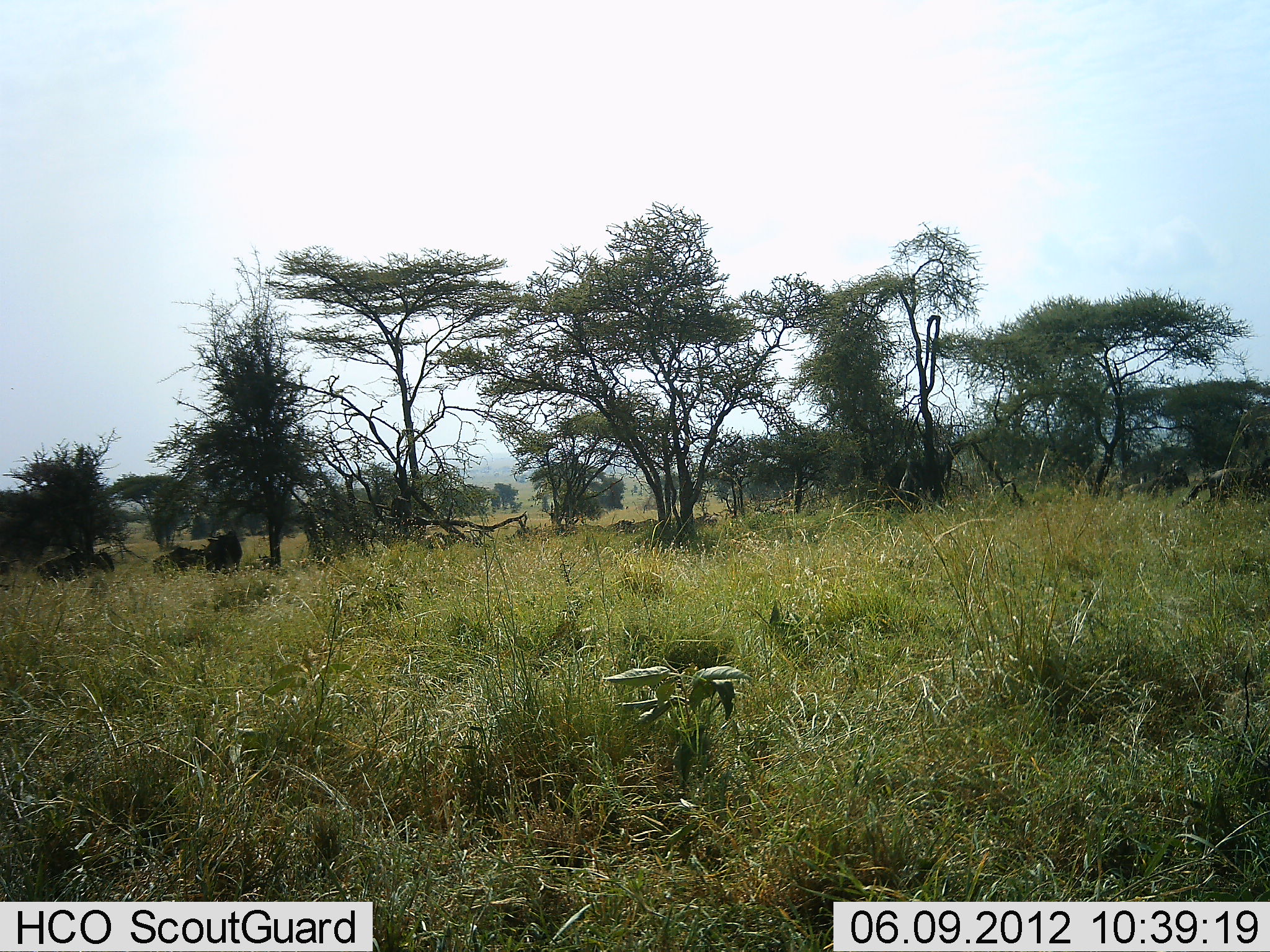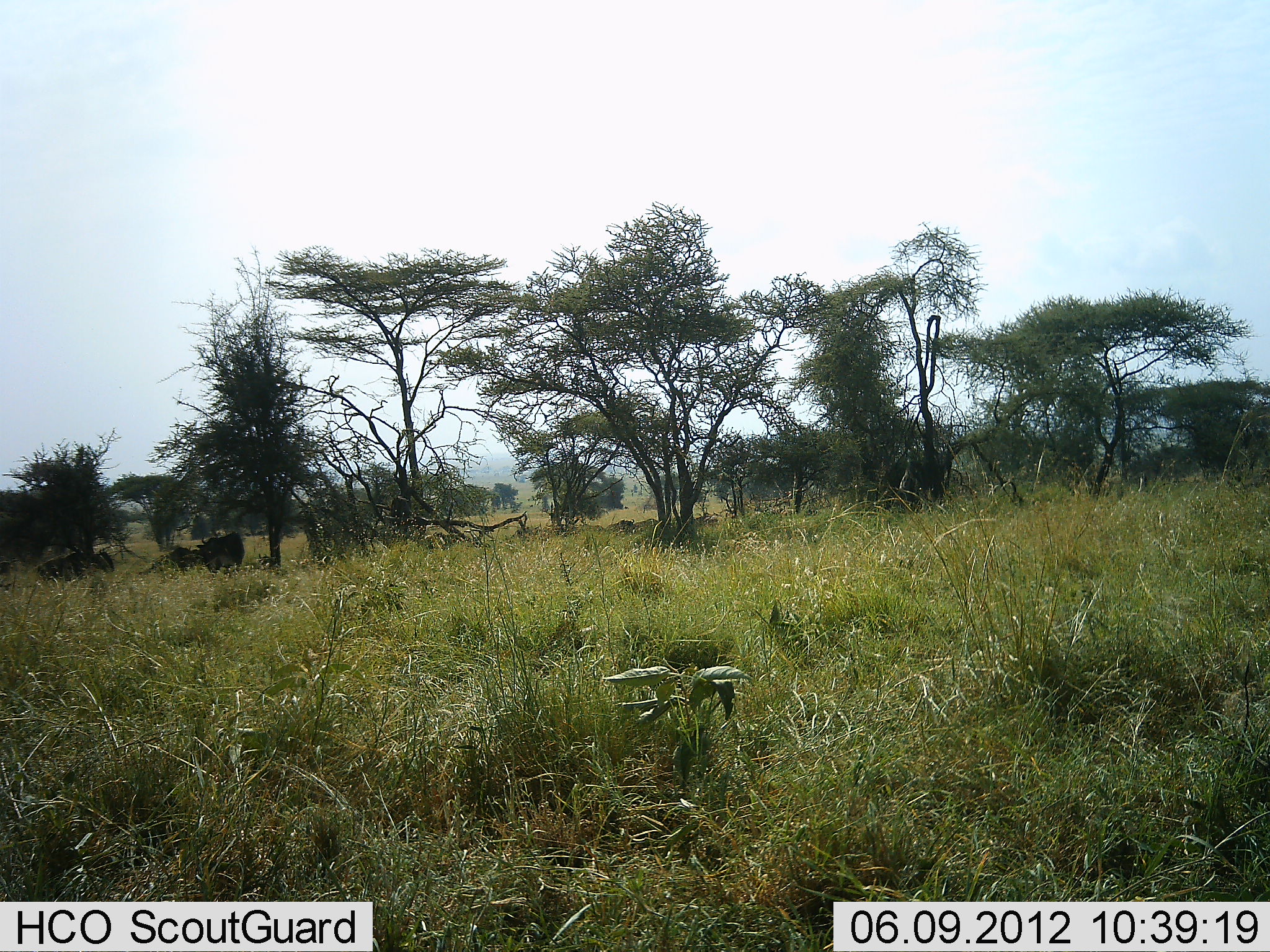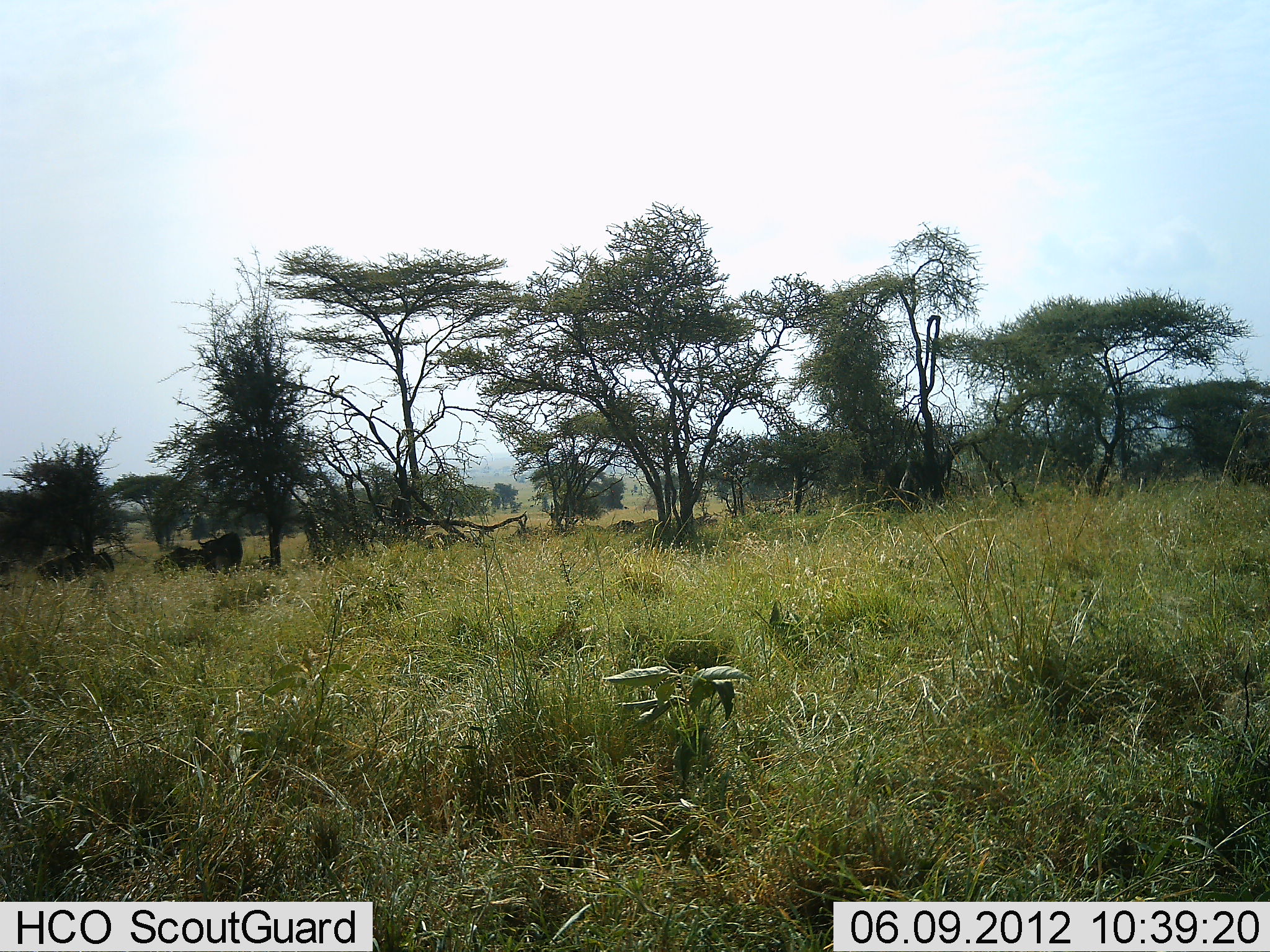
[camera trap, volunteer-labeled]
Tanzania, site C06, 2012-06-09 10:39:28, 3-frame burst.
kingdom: Animalia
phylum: Chordata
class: Mammalia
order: Artiodactyla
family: Bovidae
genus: Connochaetes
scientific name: Connochaetes taurinus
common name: blue wildebeest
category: wildebeest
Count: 5.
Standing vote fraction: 50%.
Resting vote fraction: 20%.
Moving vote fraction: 90%.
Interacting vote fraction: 0%.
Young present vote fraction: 0%.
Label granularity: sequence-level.